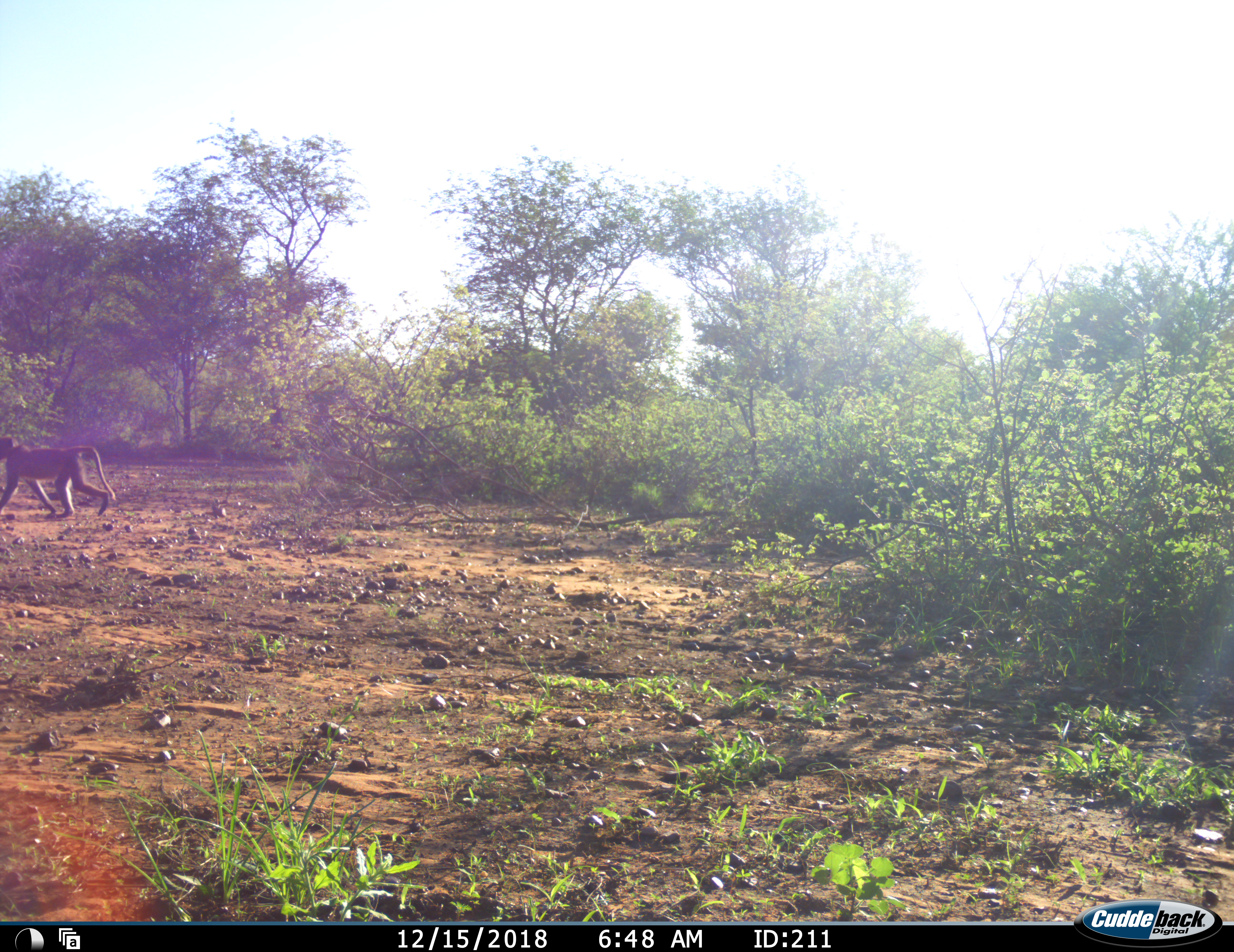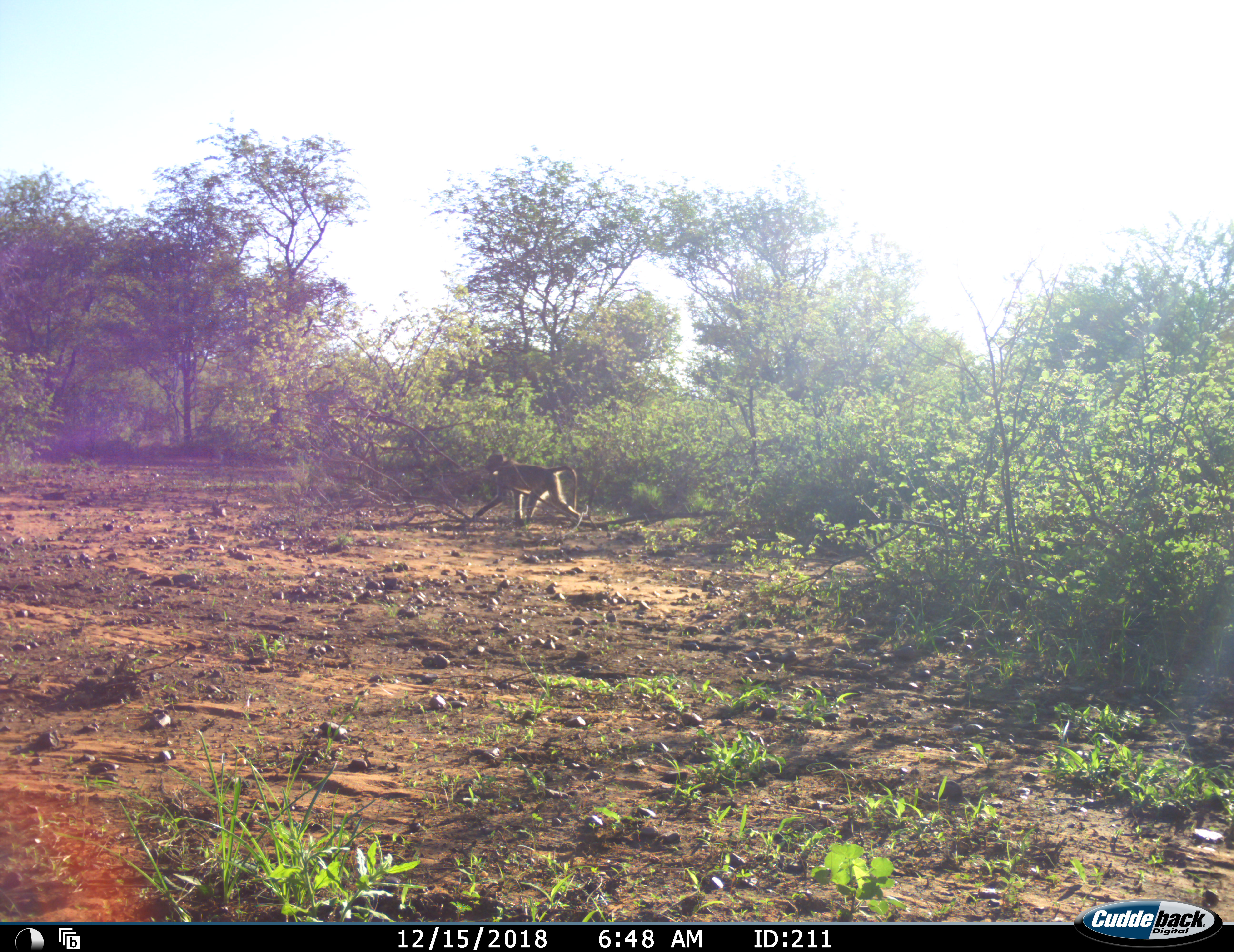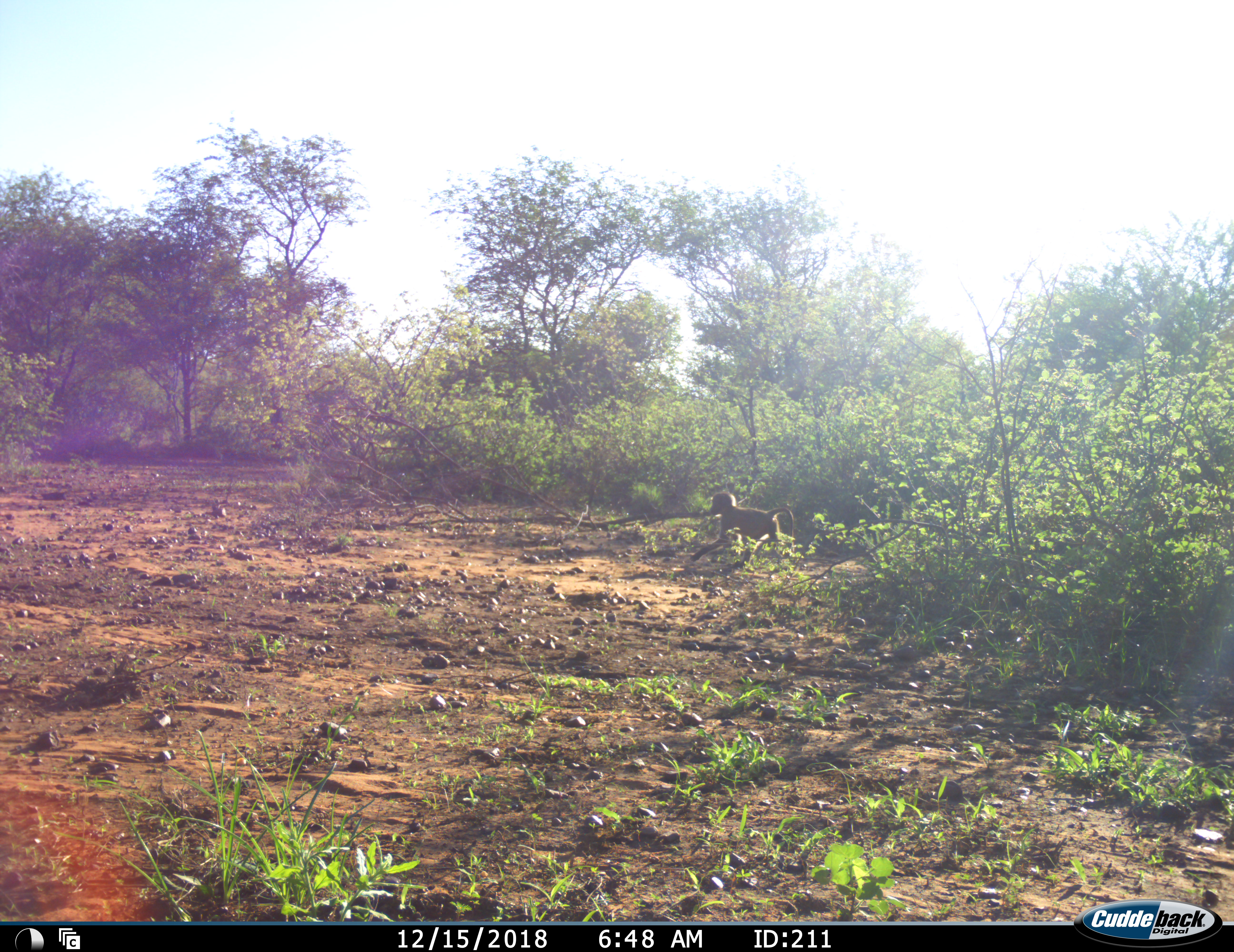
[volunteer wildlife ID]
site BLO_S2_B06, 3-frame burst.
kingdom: Animalia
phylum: Chordata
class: Mammalia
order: Primates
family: Cercopithecidae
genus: Papio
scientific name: Papio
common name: baboon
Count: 3.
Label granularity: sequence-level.